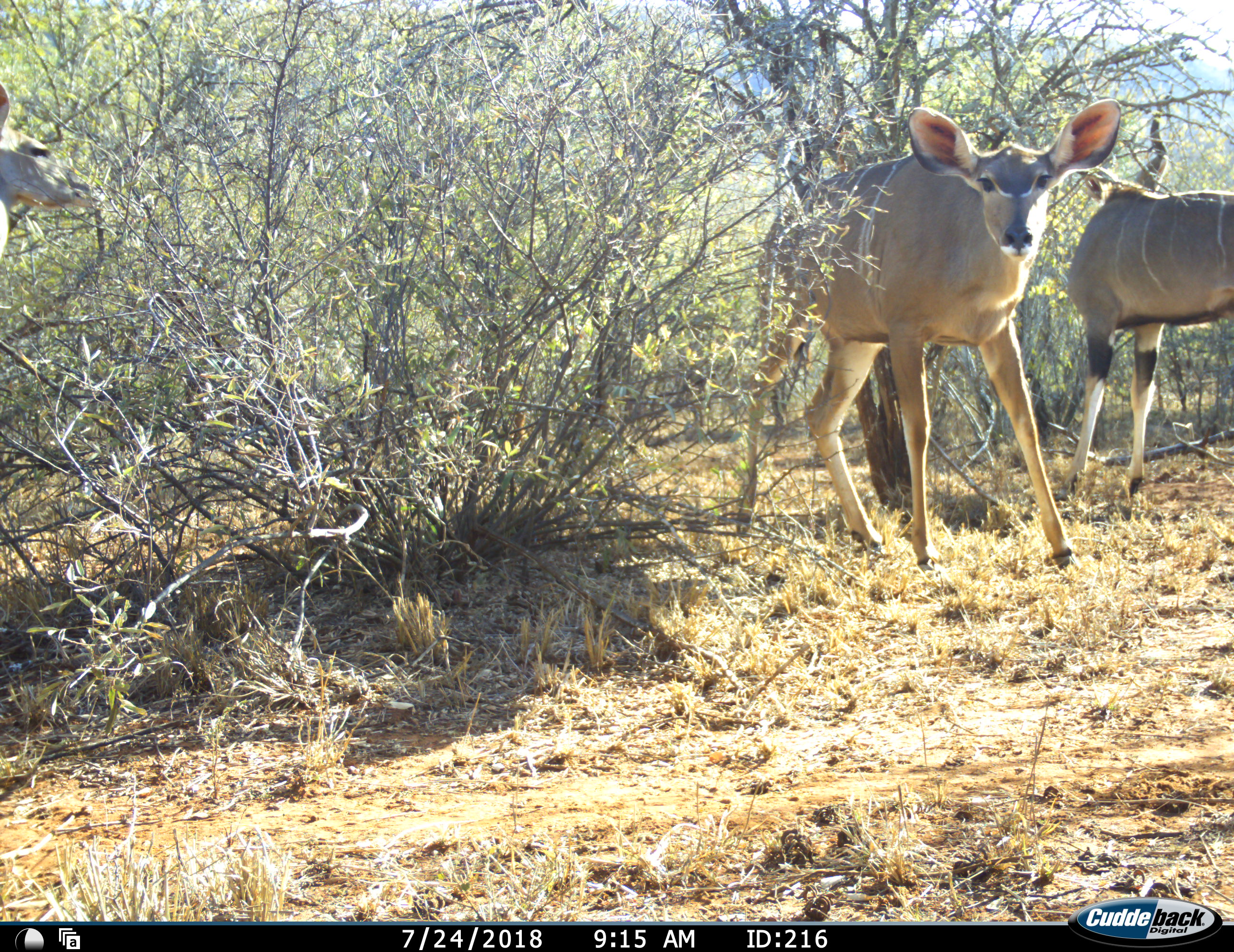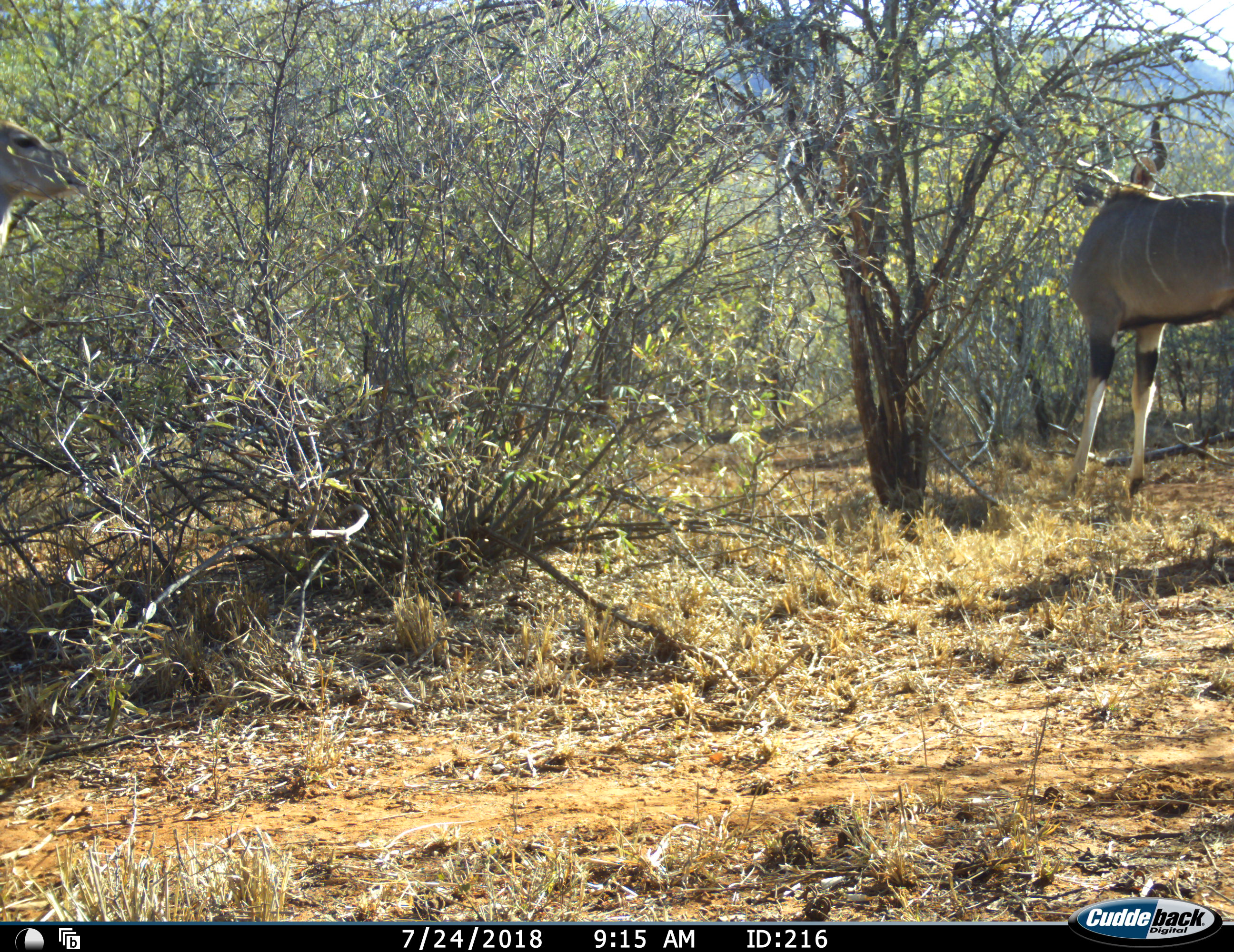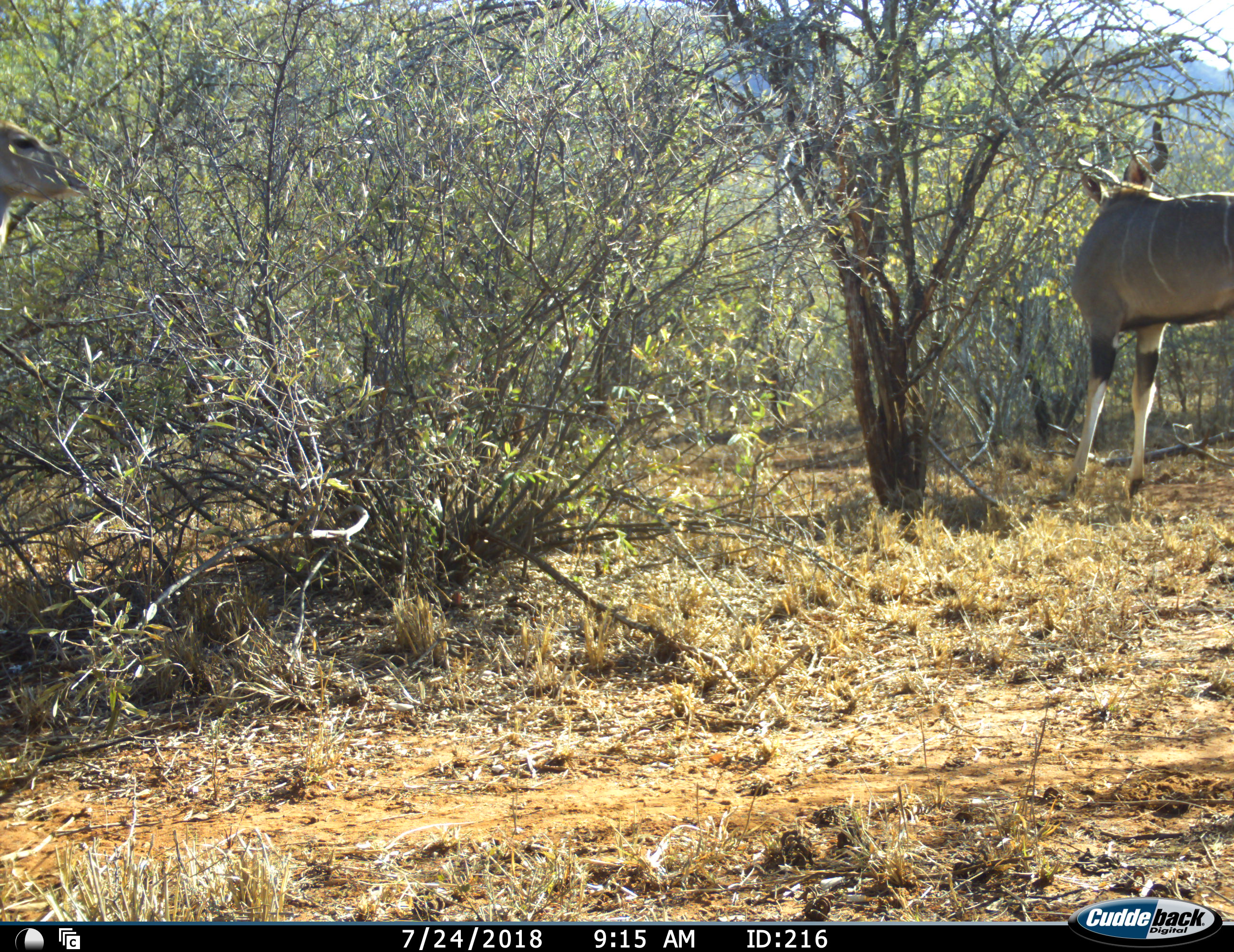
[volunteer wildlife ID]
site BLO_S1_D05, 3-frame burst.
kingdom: Animalia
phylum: Chordata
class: Mammalia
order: Artiodactyla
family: Bovidae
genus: Tragelaphus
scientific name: Tragelaphus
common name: kudu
Kudu (Tragelaphus), count 3. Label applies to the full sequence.